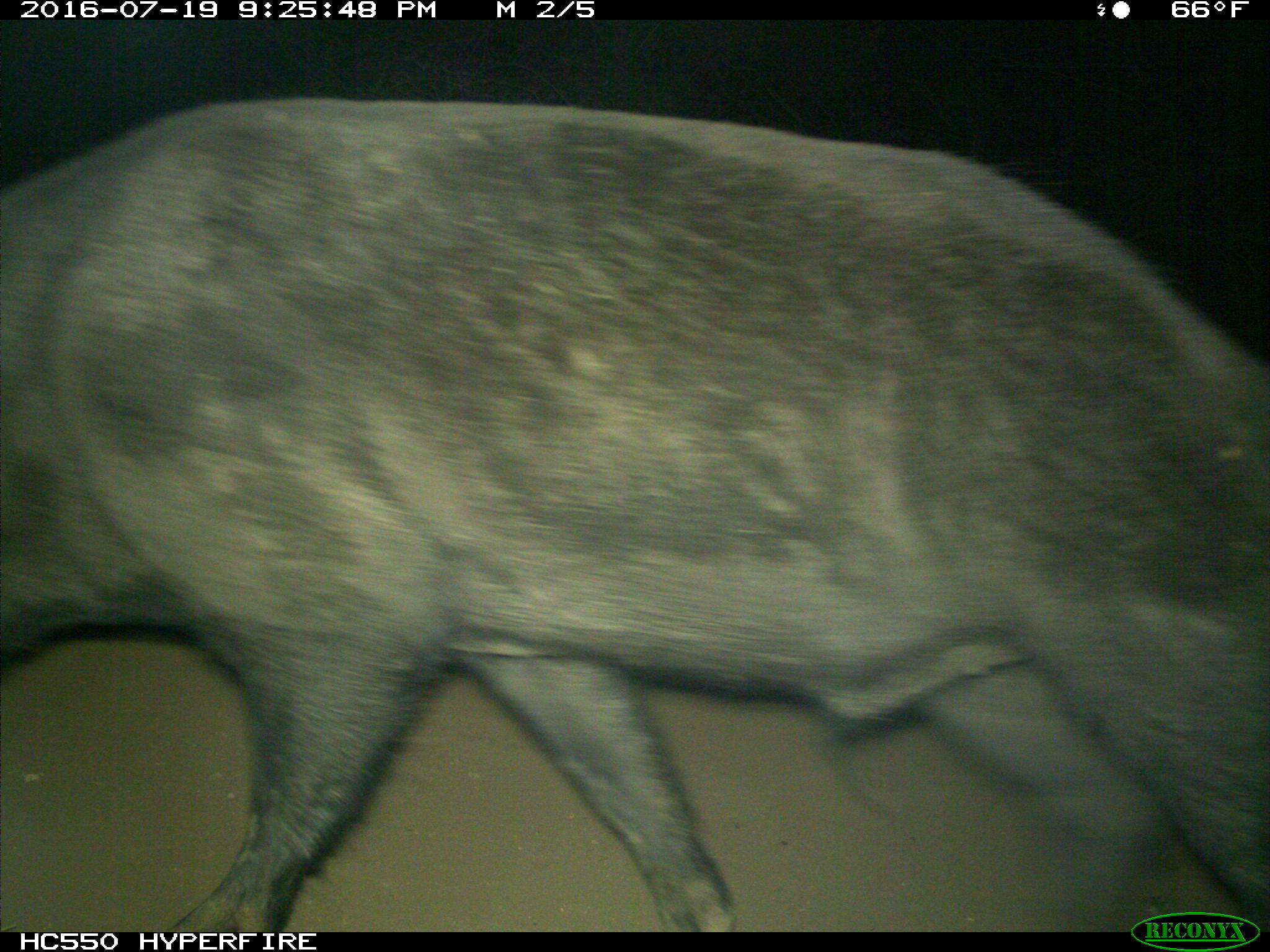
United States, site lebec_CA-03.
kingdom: Animalia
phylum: Chordata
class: Mammalia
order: Artiodactyla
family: Suidae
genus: Sus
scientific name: Sus scrofa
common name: wild boar